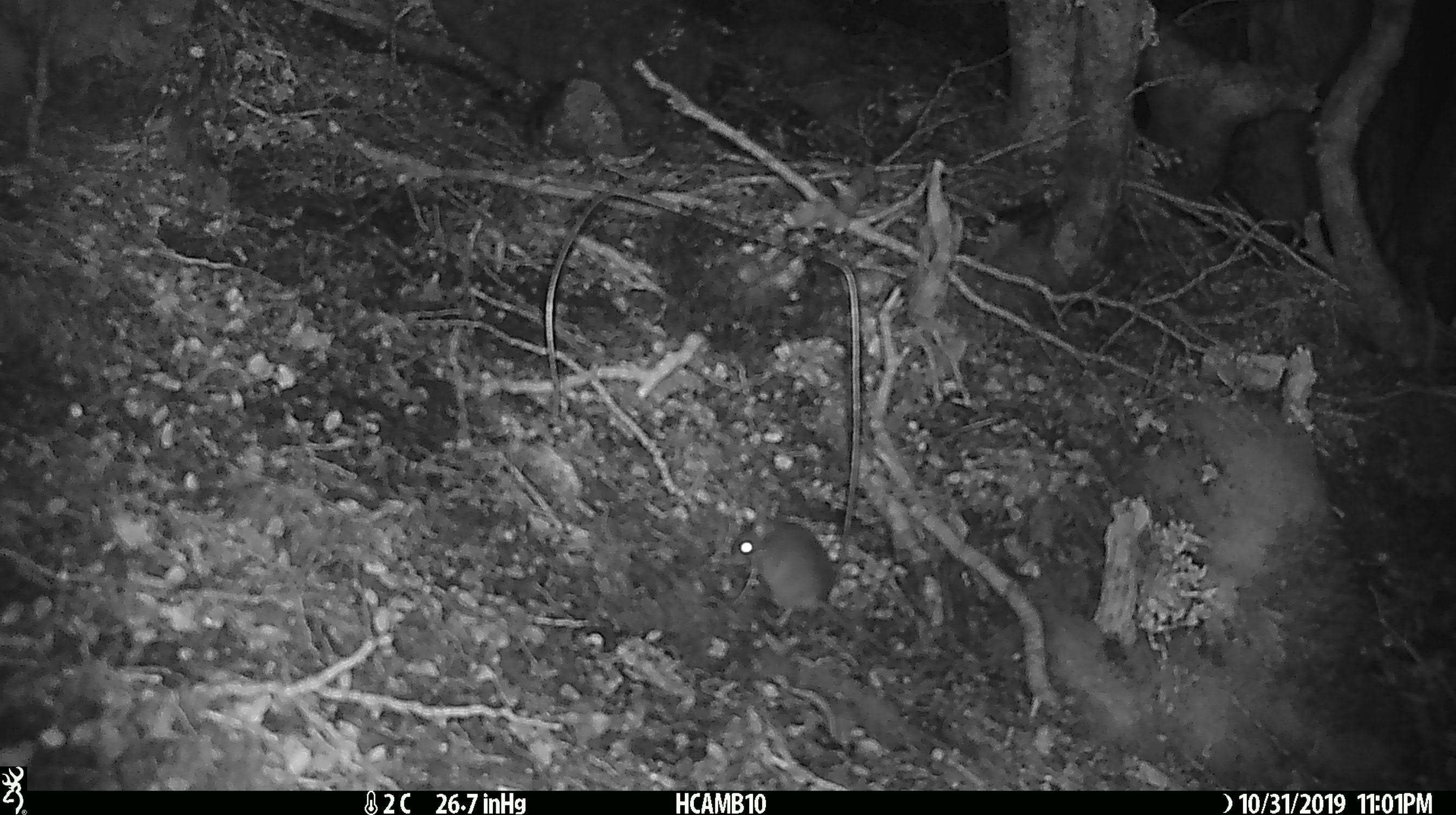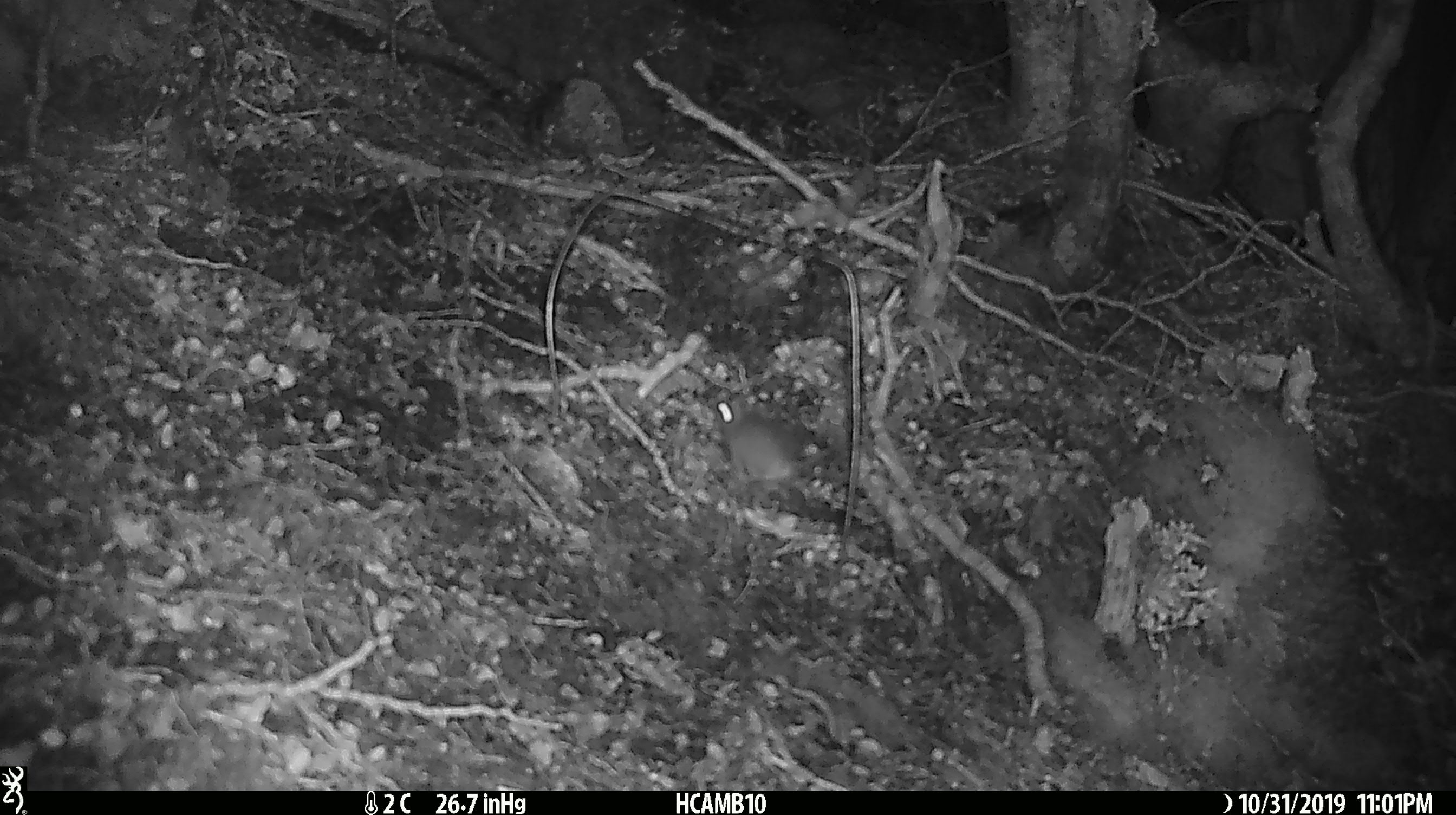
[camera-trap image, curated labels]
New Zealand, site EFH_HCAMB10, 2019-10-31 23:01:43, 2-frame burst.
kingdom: Animalia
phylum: Chordata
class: Mammalia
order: Rodentia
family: Muridae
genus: Mus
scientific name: Mus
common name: mouse